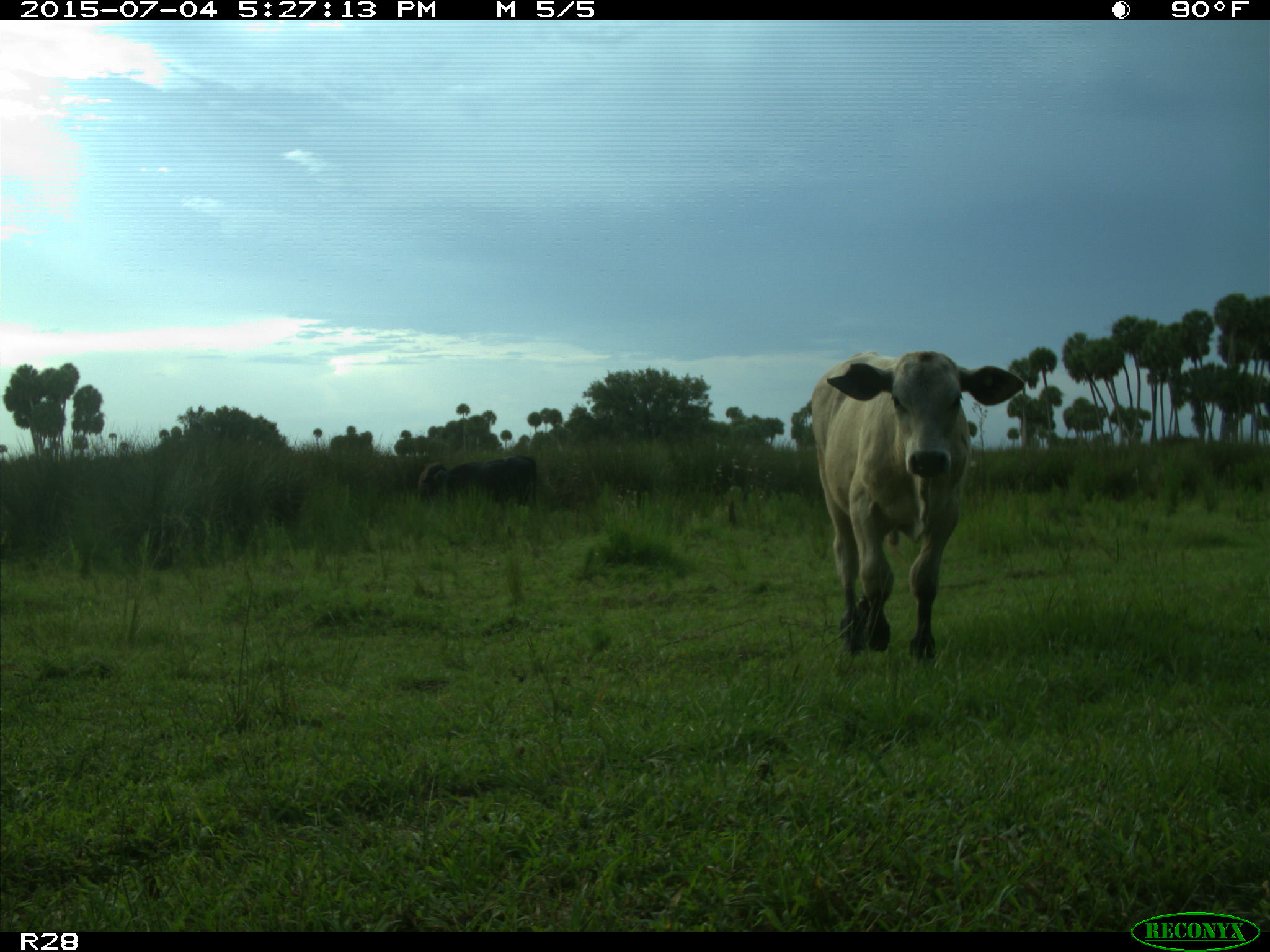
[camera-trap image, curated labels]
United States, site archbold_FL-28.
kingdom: Animalia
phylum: Chordata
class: Mammalia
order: Artiodactyla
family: Bovidae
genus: Bos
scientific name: Bos taurus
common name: domestic cow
Bos taurus (domestic cow).